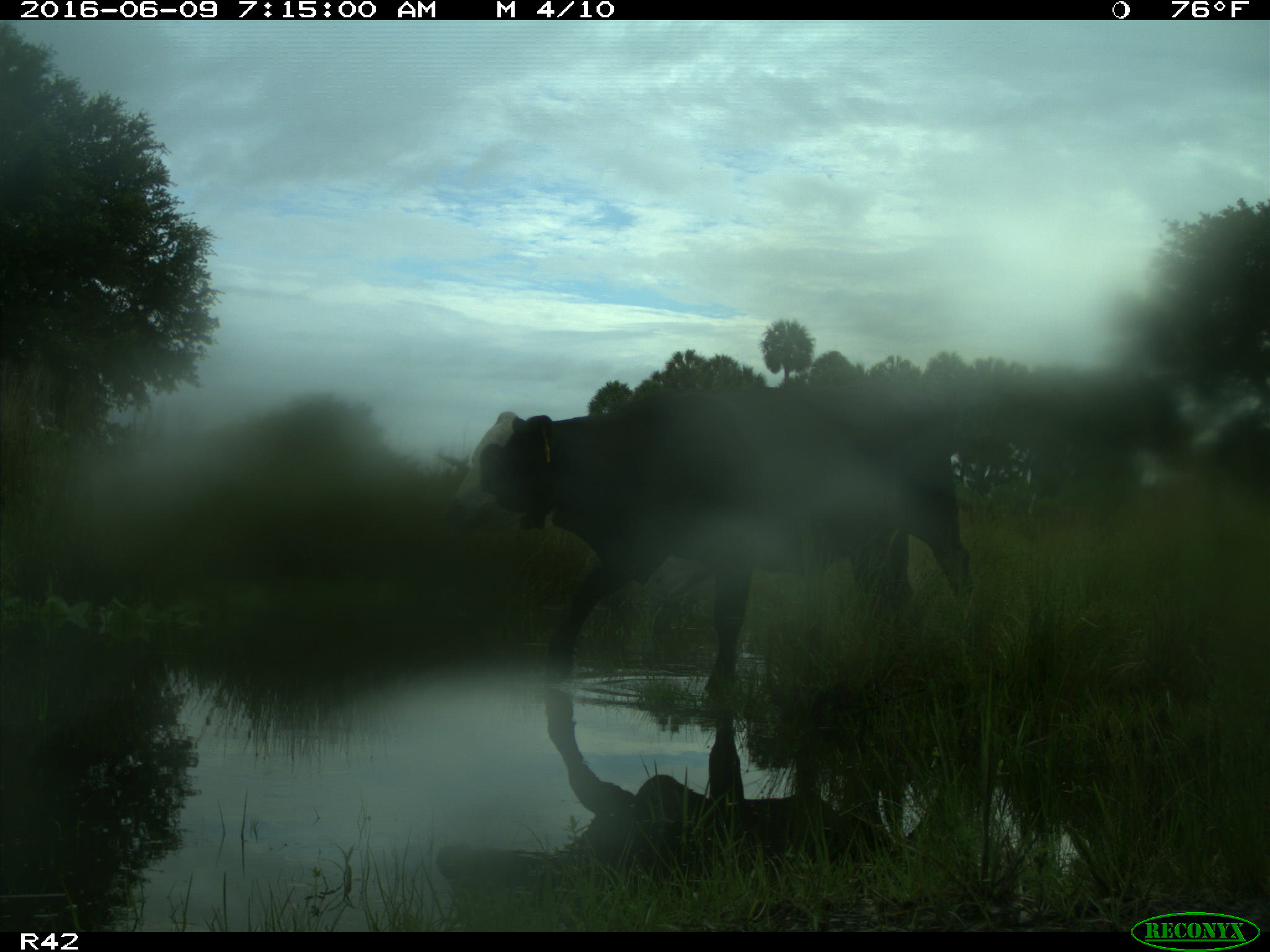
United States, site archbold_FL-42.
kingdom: Animalia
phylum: Chordata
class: Mammalia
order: Artiodactyla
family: Bovidae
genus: Bos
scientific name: Bos taurus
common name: domestic cow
Bos taurus (domestic cow).